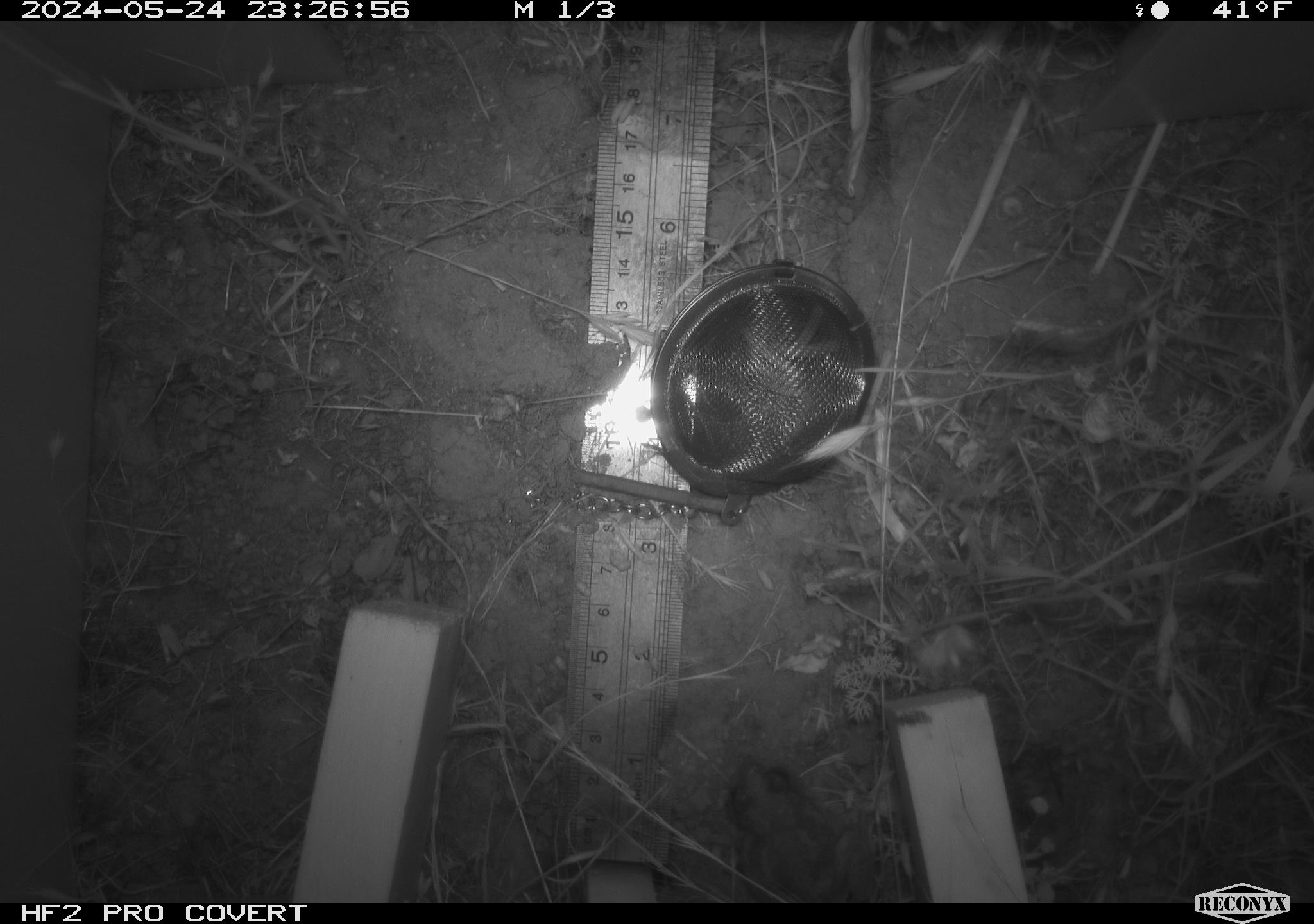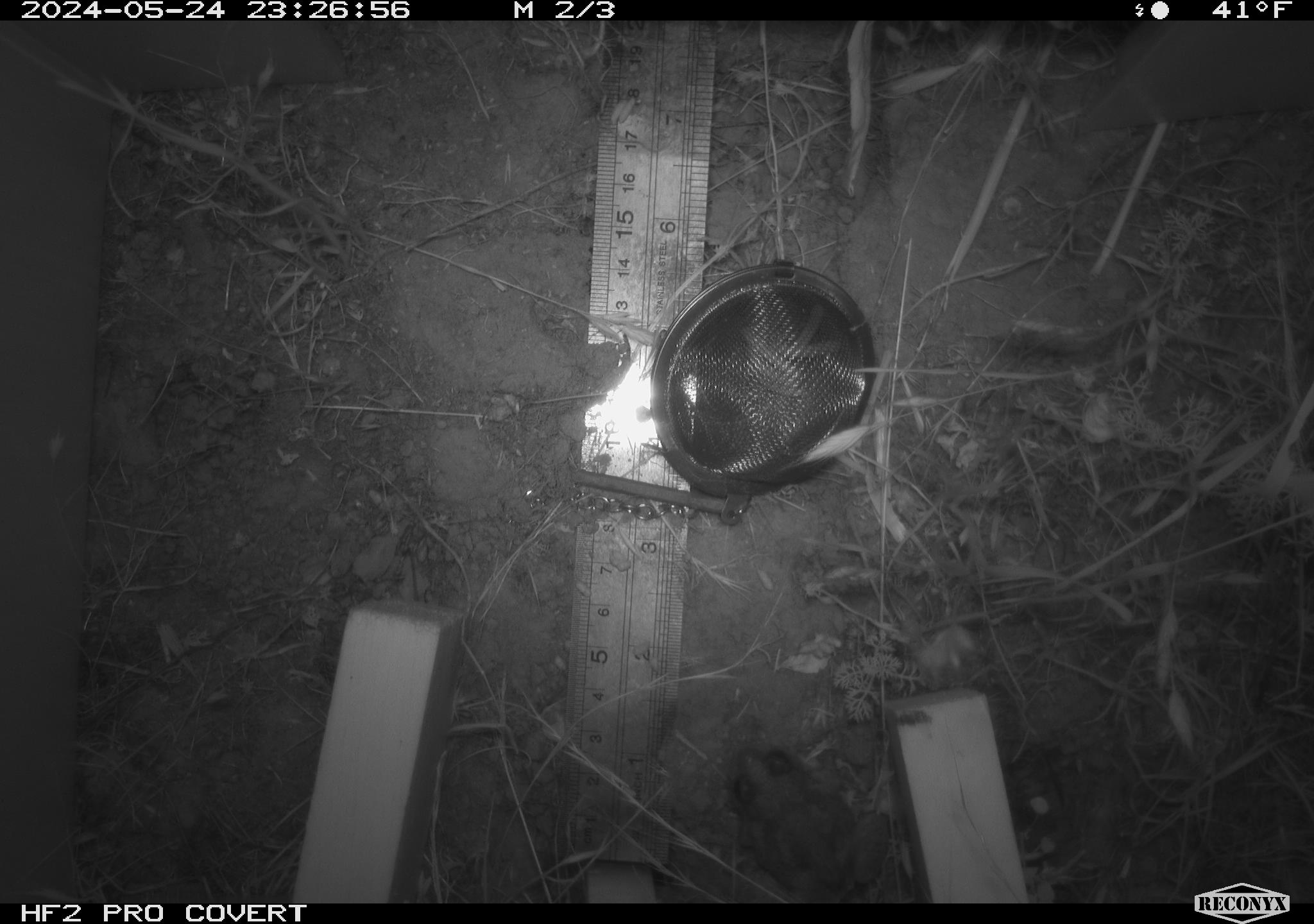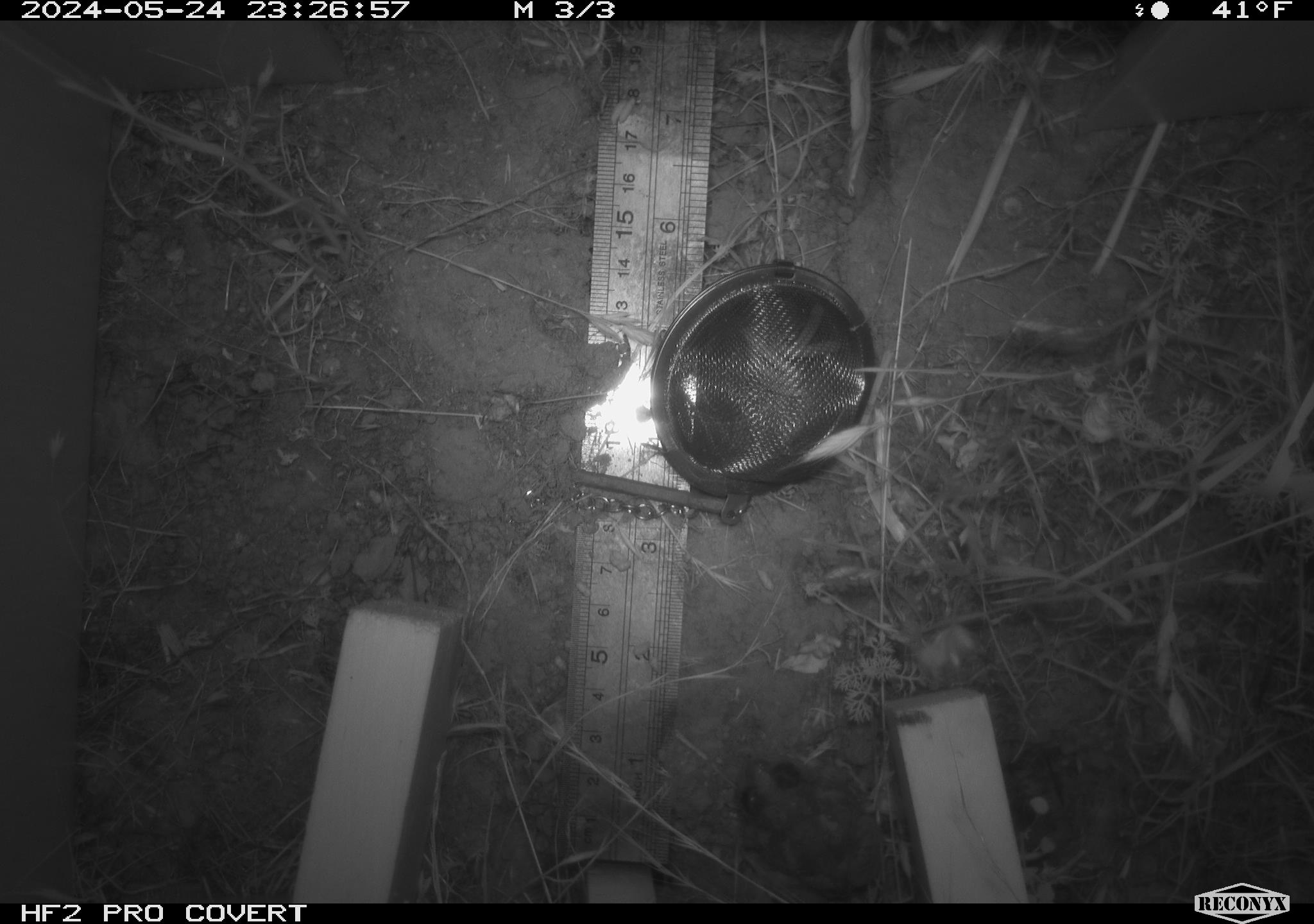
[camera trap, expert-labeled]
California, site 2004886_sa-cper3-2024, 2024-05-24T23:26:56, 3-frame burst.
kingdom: Animalia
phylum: Chordata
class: Amphibia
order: Anura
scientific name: Anura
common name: frogs